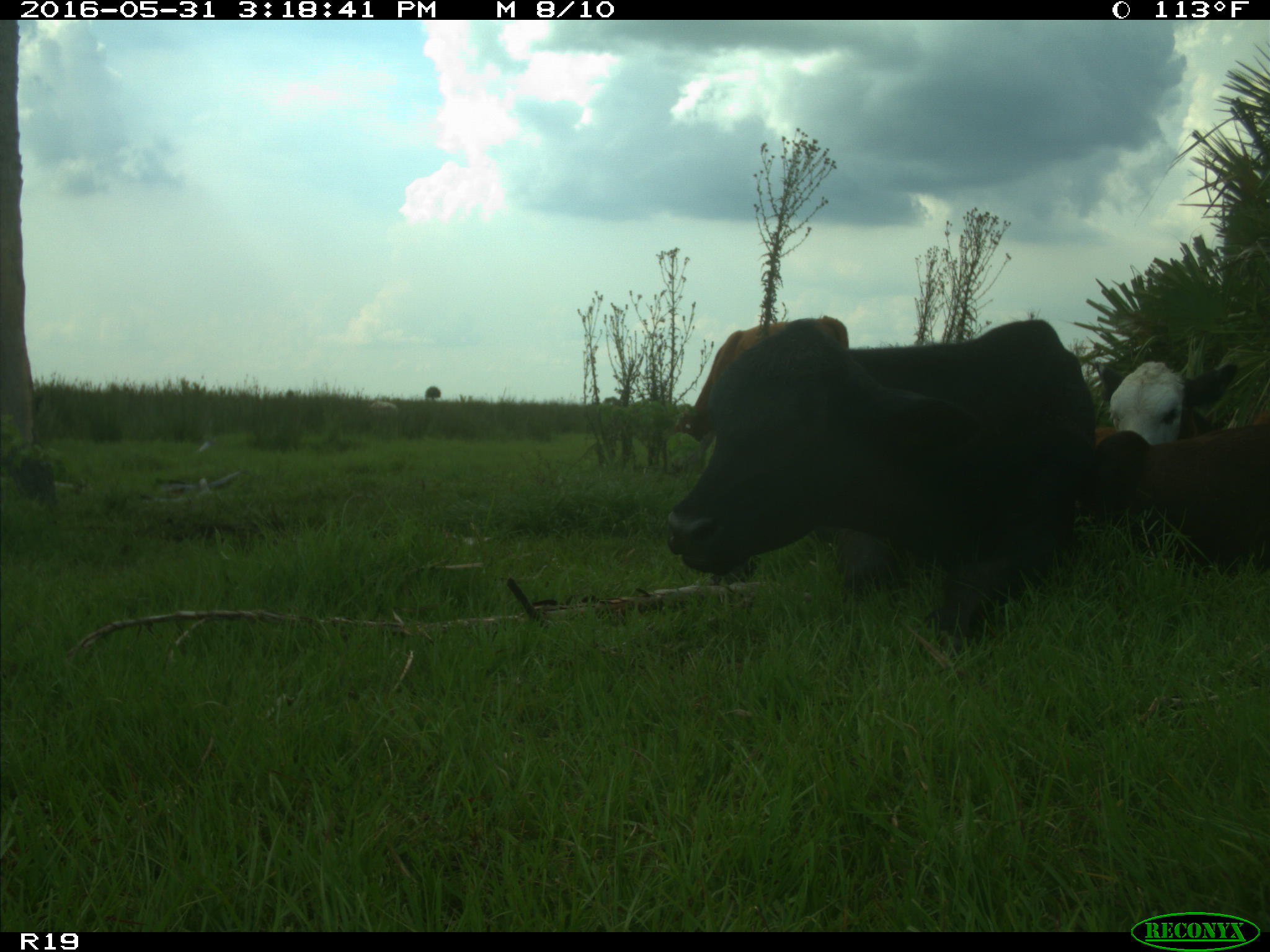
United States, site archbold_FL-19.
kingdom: Animalia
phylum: Chordata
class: Mammalia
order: Artiodactyla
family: Bovidae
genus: Bos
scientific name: Bos taurus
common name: domestic cow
Bos taurus (domestic cow).